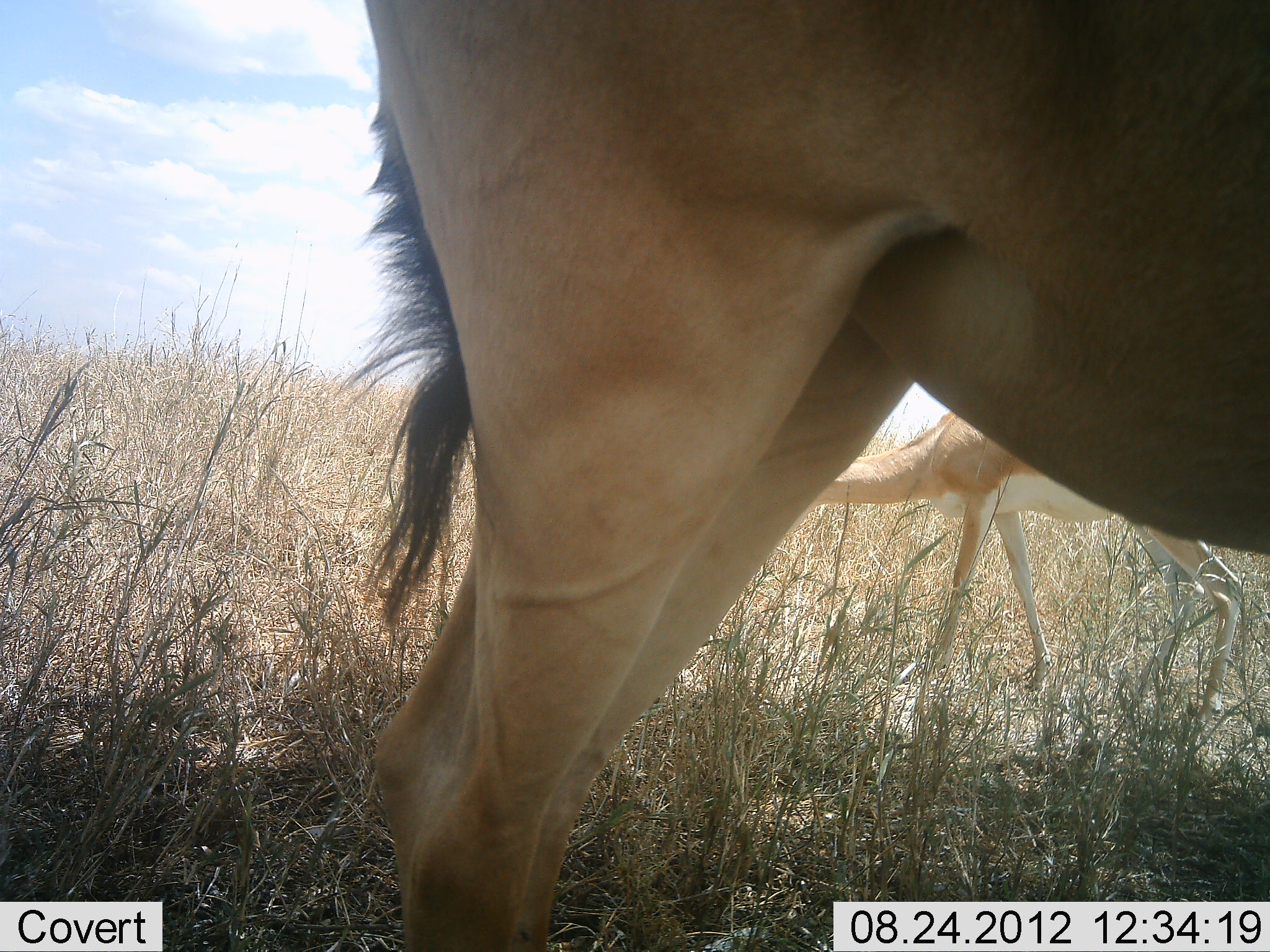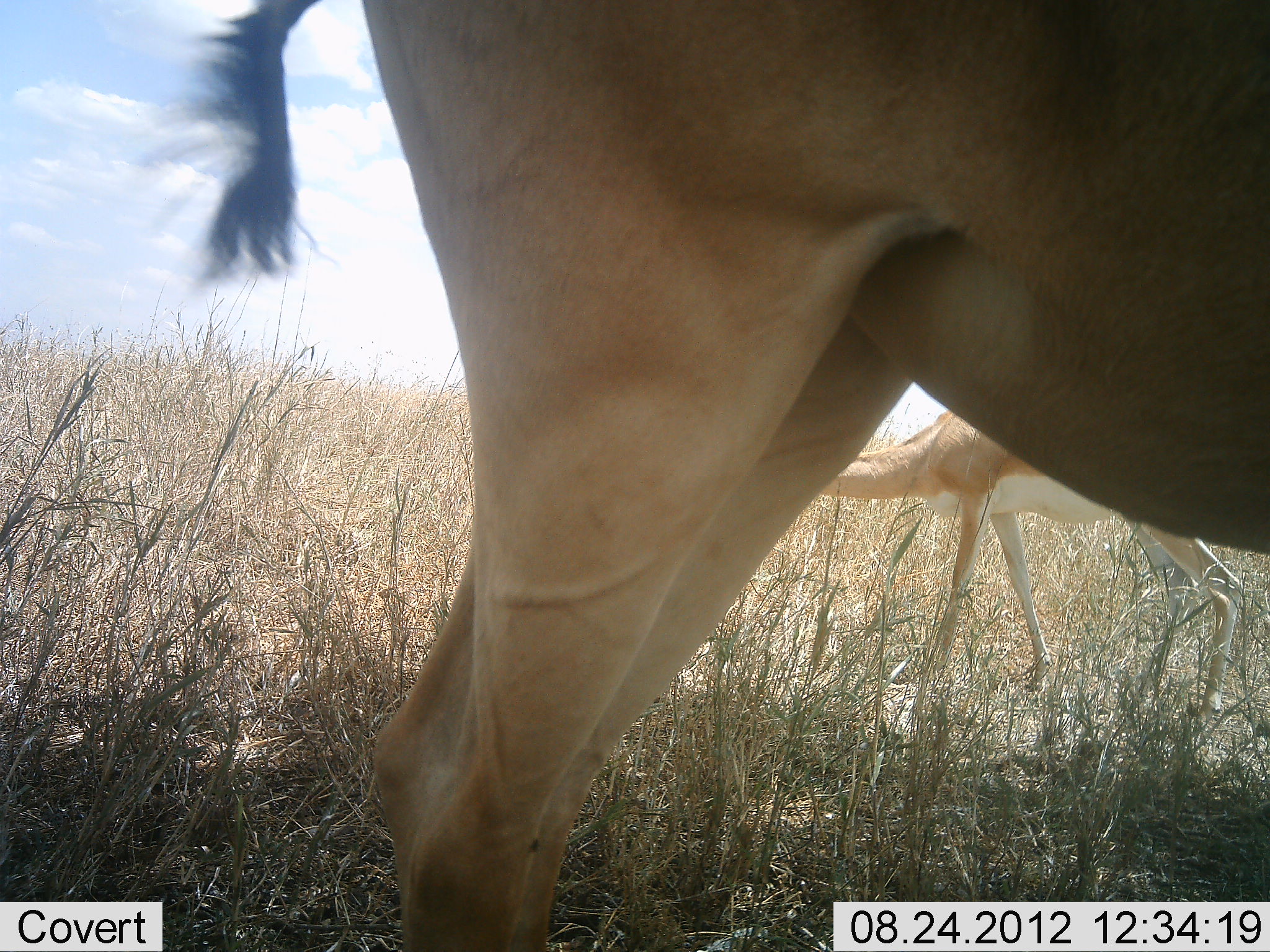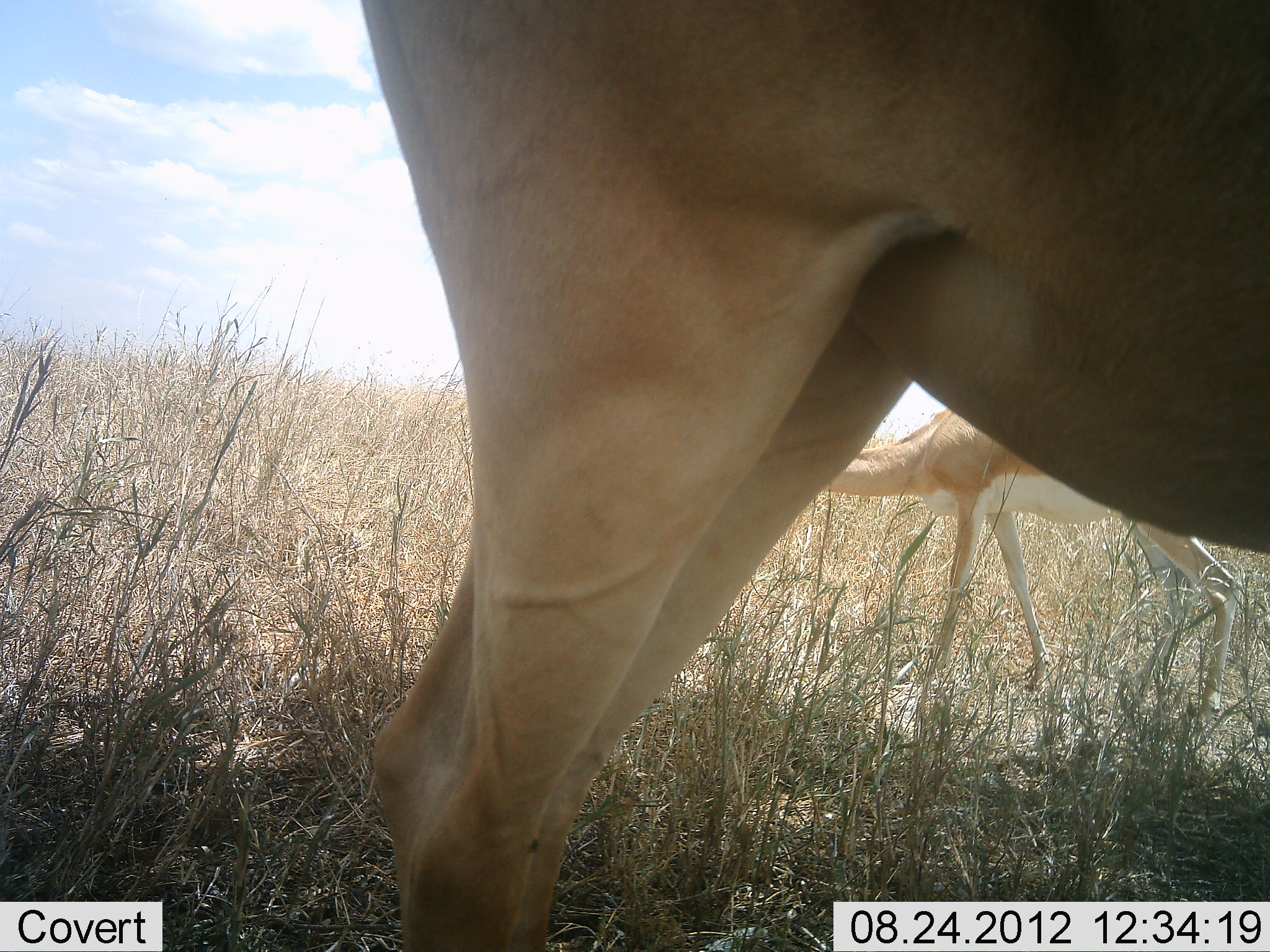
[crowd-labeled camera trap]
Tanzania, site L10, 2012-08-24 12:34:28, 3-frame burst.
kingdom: Animalia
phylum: Chordata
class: Mammalia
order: Artiodactyla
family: Bovidae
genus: Nanger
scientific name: Nanger granti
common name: grant's gazelle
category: gazellegrants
Gazellegrants (grant's gazelle) (Nanger granti), count 2. Behavior (volunteer vote fractions): standing 93%, resting 0%, moving 7%, interacting 0%. Young present (vote fraction): 0%. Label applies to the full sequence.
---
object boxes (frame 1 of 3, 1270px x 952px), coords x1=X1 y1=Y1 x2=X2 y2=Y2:
animal: x1=360 y1=1 x2=1269 y2=952; x1=814 y1=405 x2=1244 y2=725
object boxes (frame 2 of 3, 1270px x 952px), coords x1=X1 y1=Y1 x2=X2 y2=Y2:
animal: x1=147 y1=1 x2=1270 y2=952; x1=817 y1=405 x2=1244 y2=725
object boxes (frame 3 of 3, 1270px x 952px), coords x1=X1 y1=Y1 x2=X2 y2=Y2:
animal: x1=360 y1=1 x2=1270 y2=952; x1=817 y1=406 x2=1243 y2=726